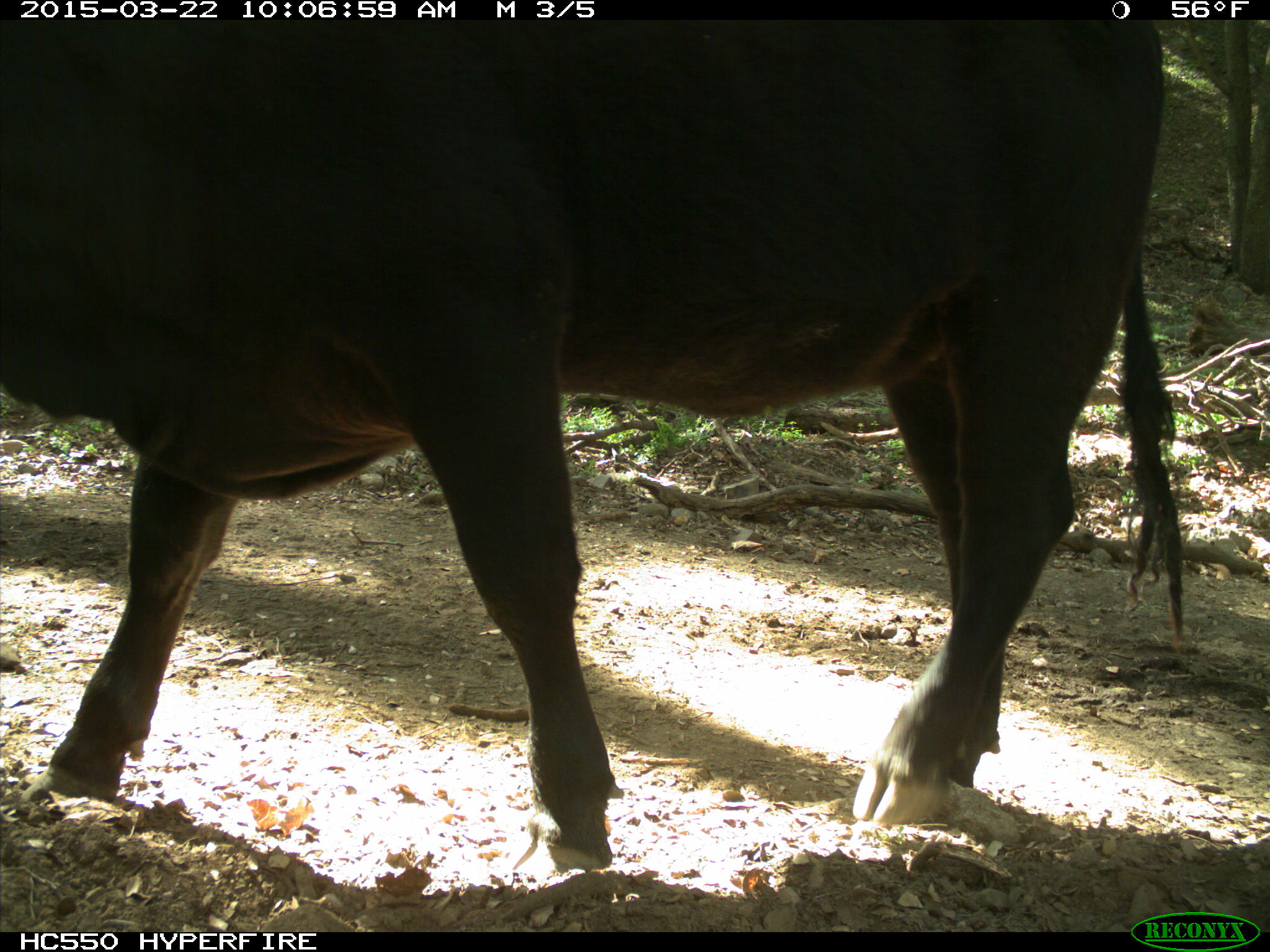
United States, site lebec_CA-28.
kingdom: Animalia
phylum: Chordata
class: Mammalia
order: Artiodactyla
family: Bovidae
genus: Bos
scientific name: Bos taurus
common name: domestic cow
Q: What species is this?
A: Bos taurus (domestic cow).